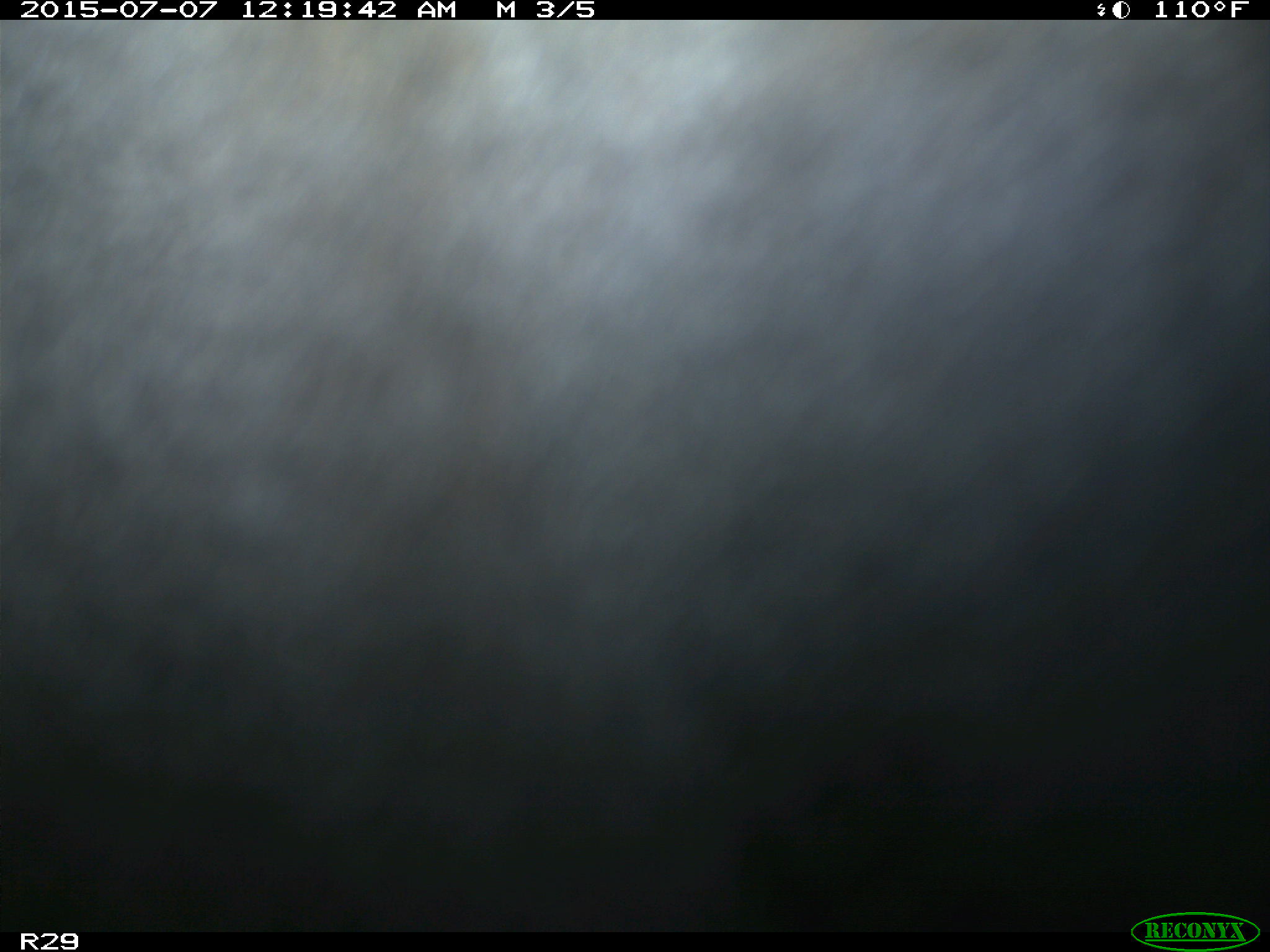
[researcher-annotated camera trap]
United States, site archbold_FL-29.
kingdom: Animalia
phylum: Chordata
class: Mammalia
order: Artiodactyla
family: Bovidae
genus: Bos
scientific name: Bos taurus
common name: domestic cow